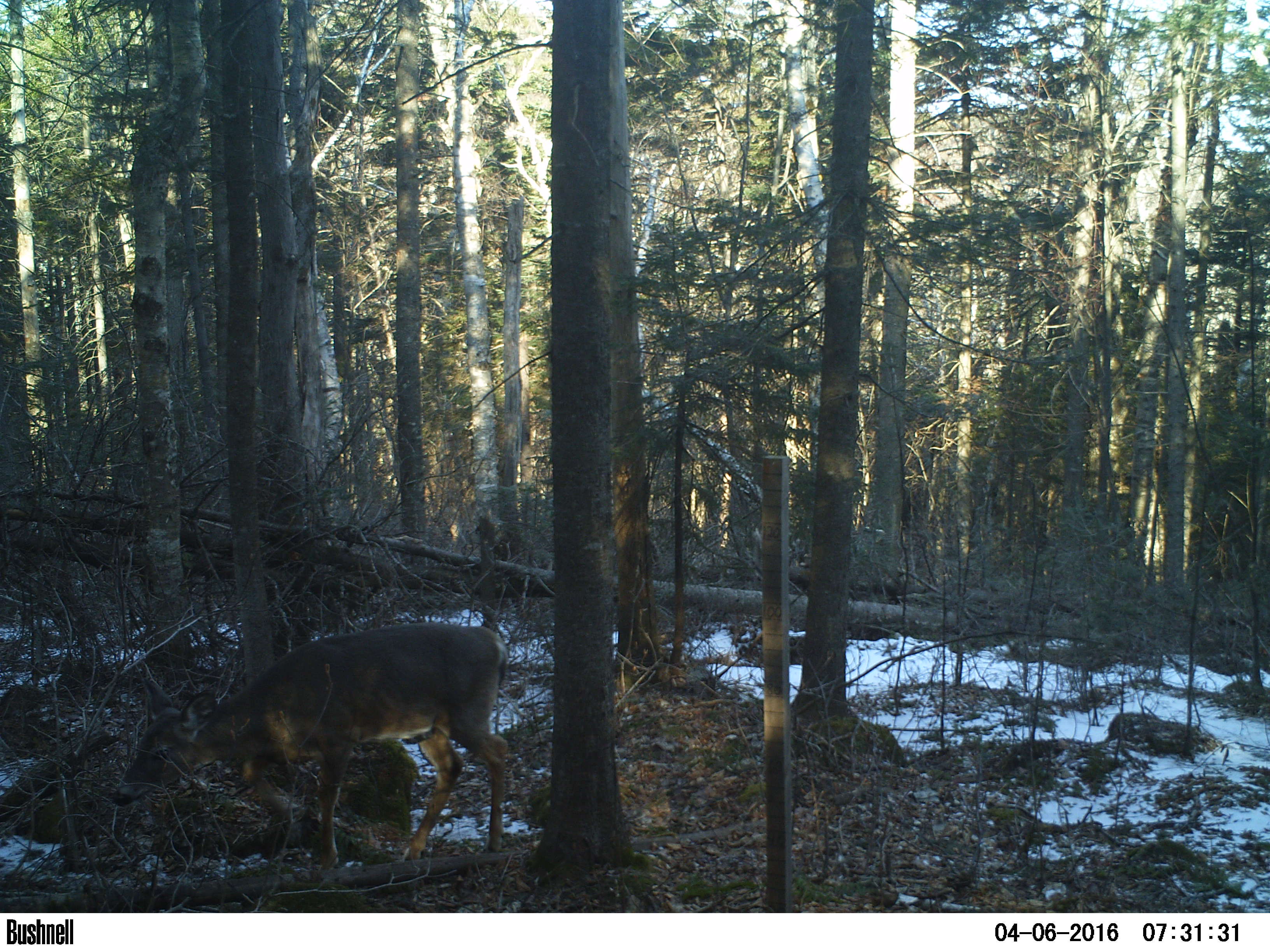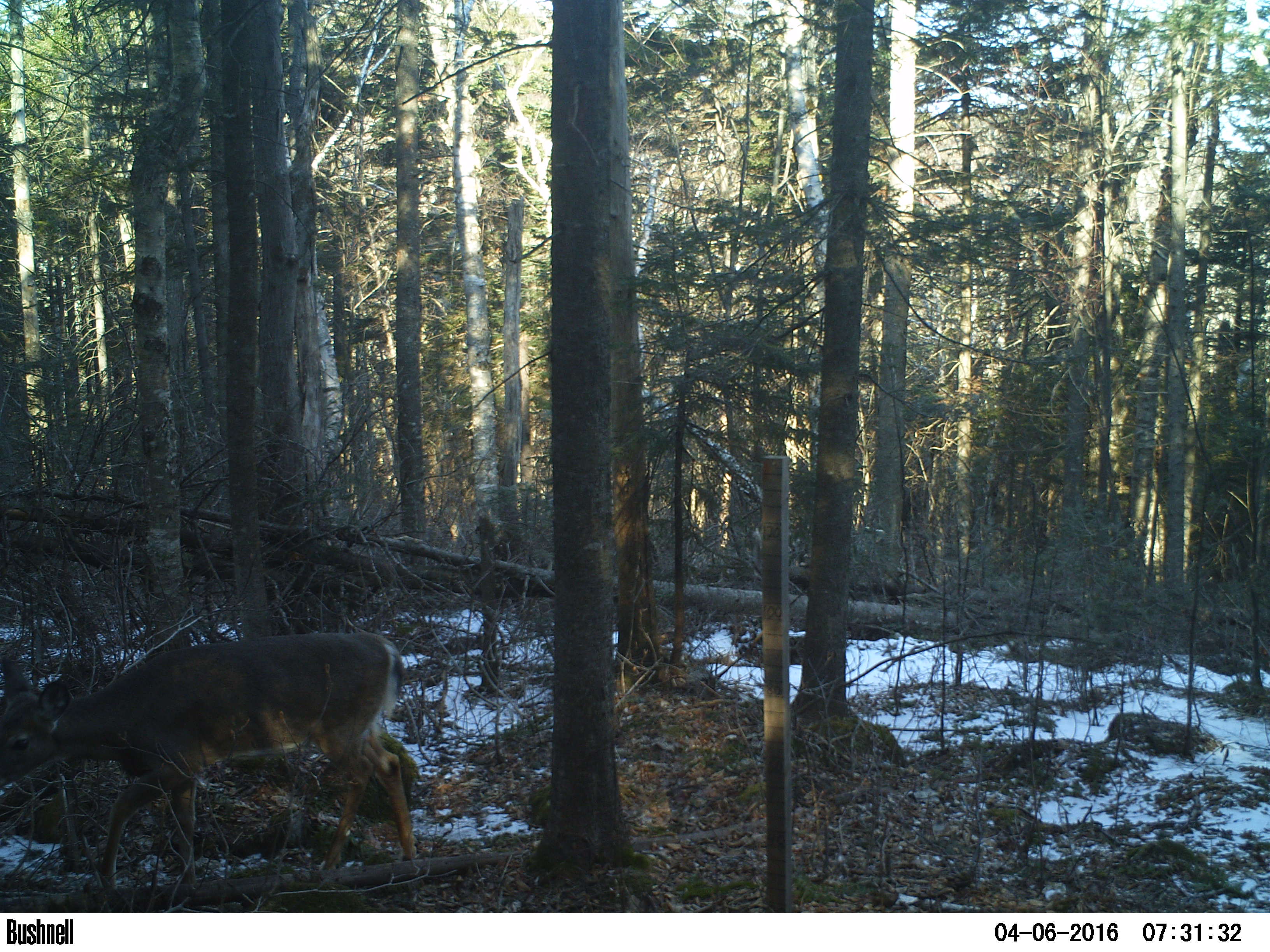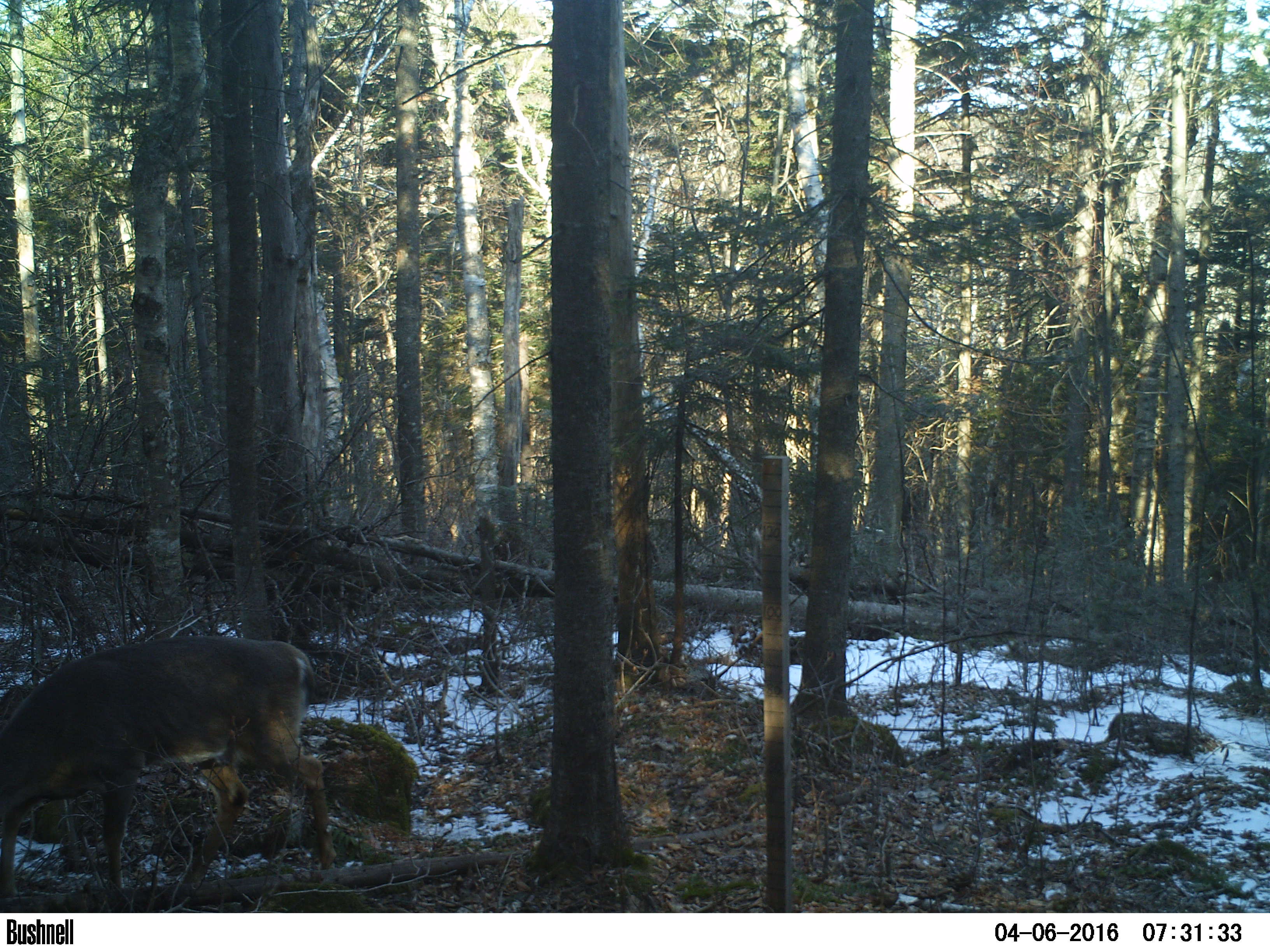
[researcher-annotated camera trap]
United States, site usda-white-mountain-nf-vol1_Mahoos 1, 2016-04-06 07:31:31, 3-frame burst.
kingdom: Animalia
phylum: Chordata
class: Mammalia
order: Artiodactyla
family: Cervidae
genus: Odocoileus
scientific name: Odocoileus virginianus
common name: white-tailed deer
White-tailed deer (Odocoileus virginianus).